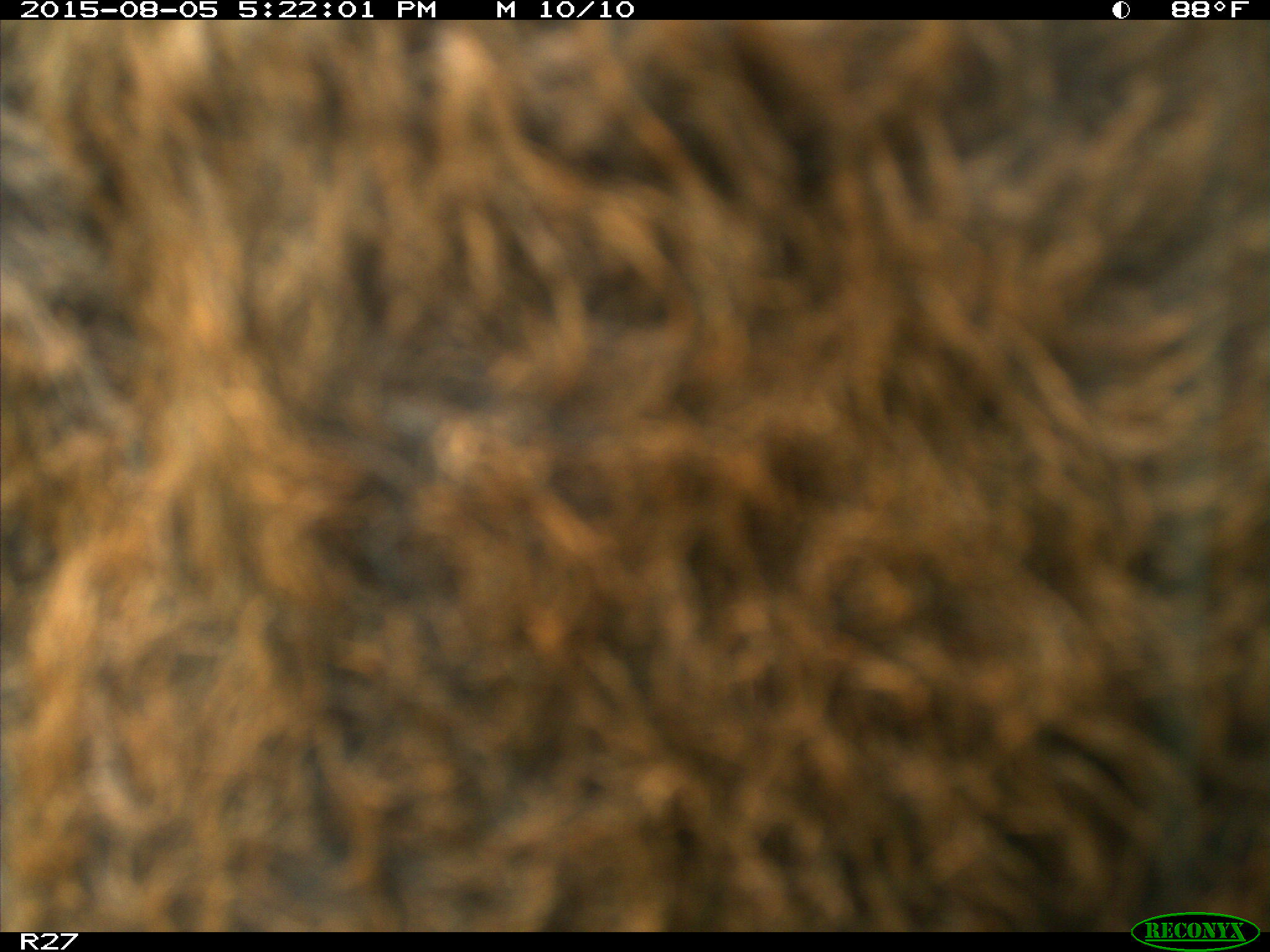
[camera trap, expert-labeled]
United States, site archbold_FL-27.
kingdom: Animalia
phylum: Chordata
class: Mammalia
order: Artiodactyla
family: Bovidae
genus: Bos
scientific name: Bos taurus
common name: domestic cow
Bos taurus (domestic cow).